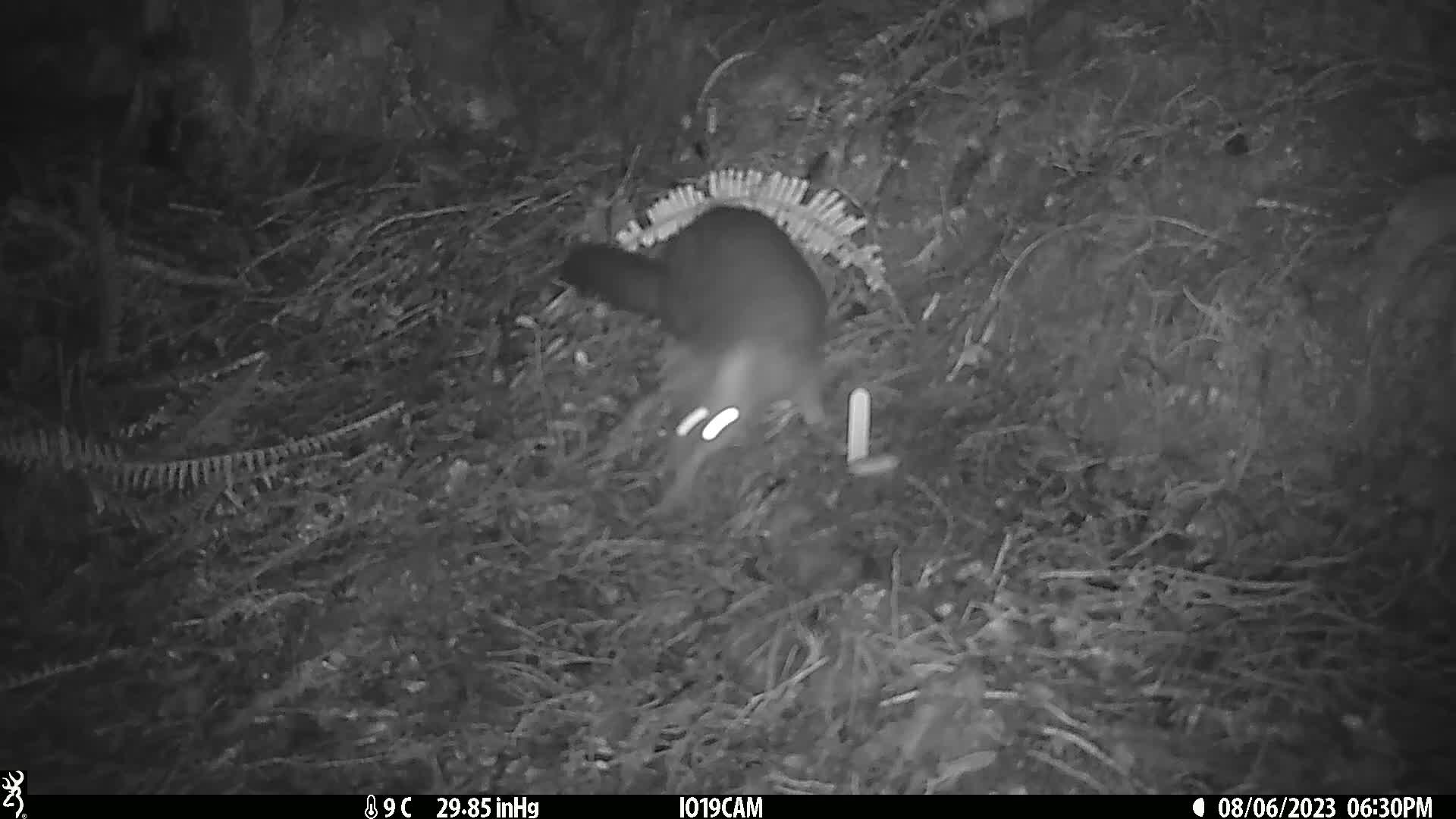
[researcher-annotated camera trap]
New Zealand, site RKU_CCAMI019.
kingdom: Animalia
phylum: Chordata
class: Mammalia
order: Diprotodontia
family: Phalangeridae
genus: Trichosurus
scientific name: Trichosurus vulpecula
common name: common brushtail possum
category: possum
Possum (common brushtail possum) (Trichosurus vulpecula).